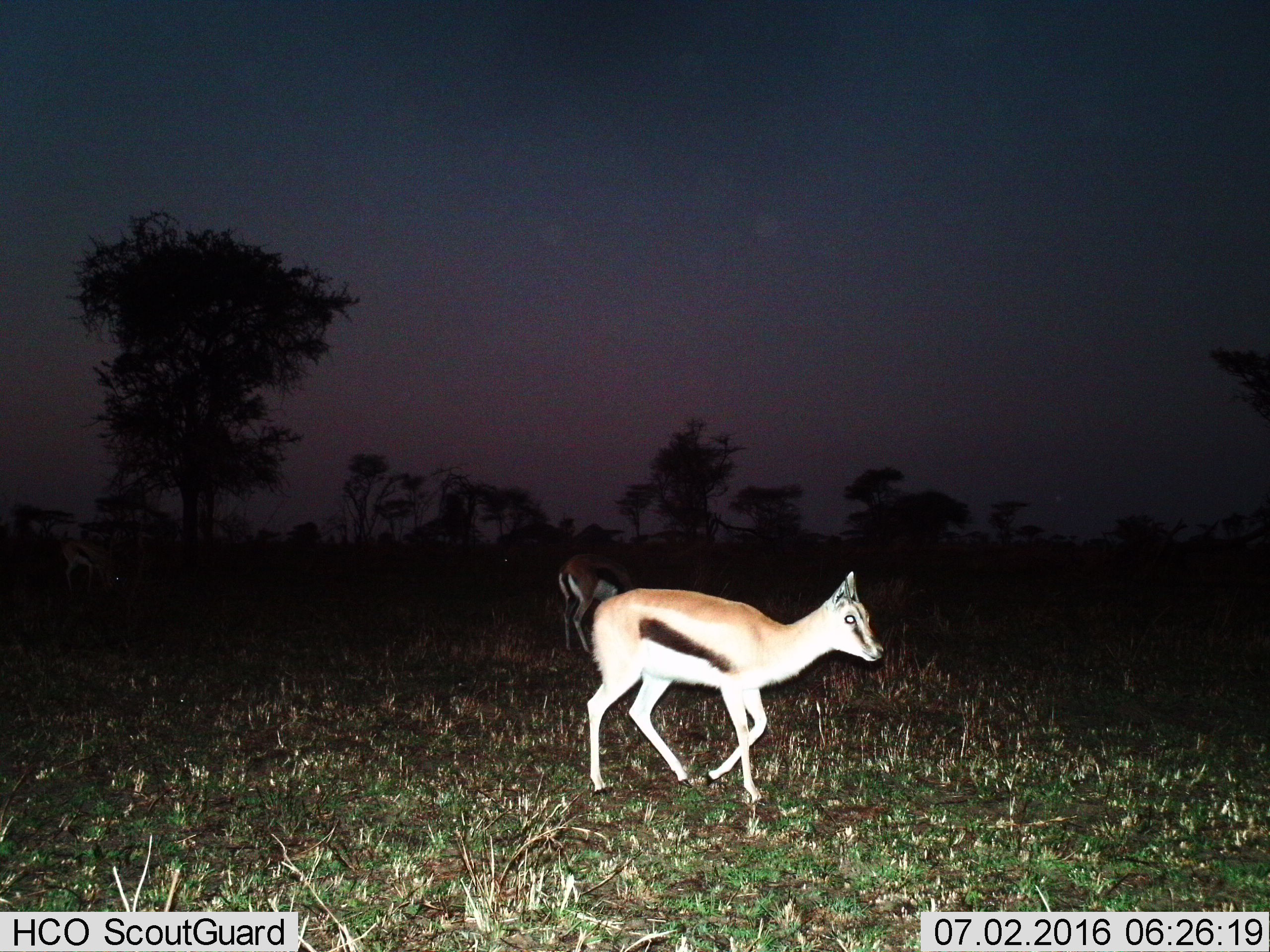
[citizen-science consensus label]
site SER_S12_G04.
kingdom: Animalia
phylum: Chordata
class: Mammalia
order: Artiodactyla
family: Bovidae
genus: Eudorcas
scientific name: Eudorcas thomsonii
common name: thomson's gazelle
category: gazellethomsons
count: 3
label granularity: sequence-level